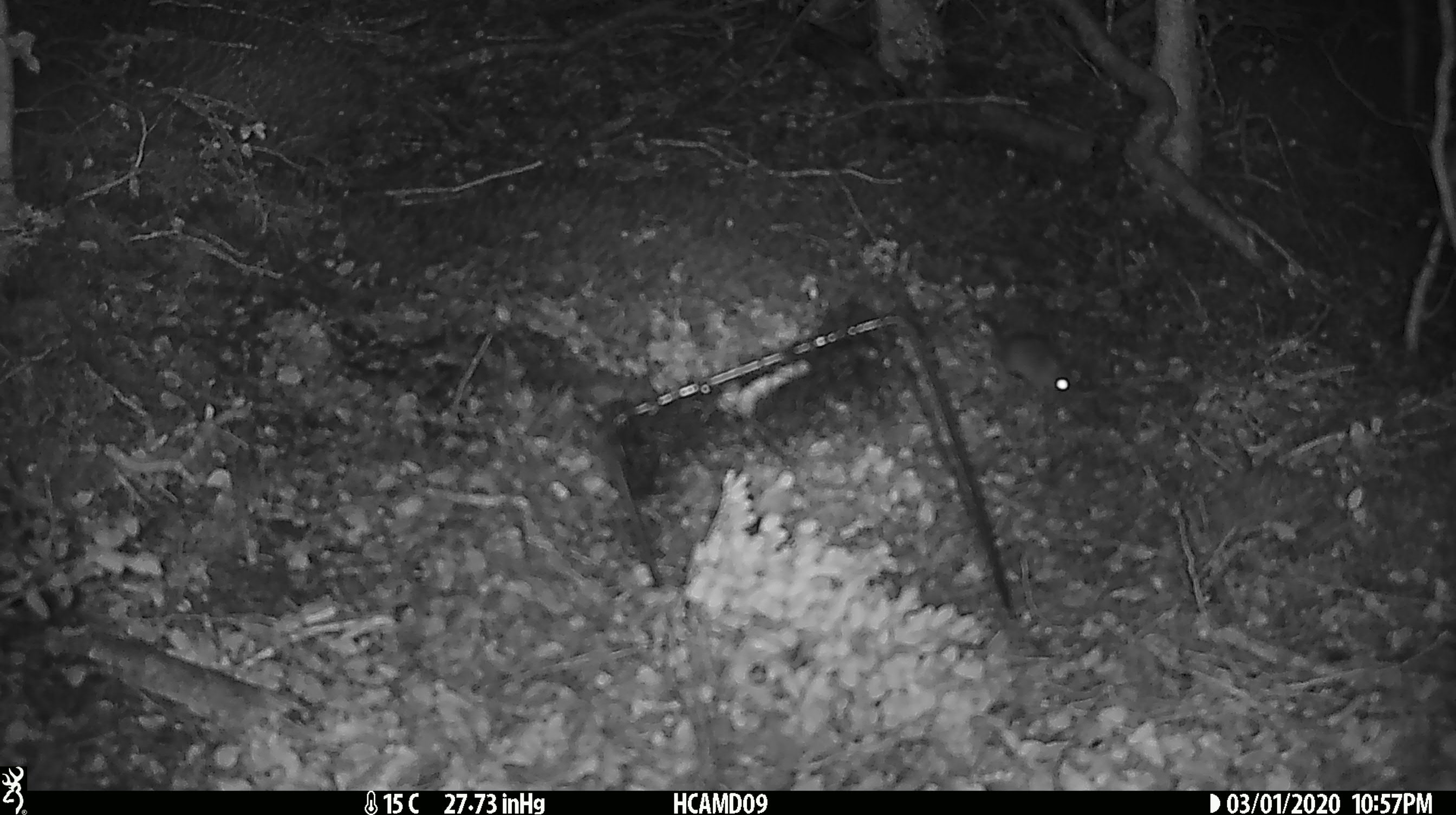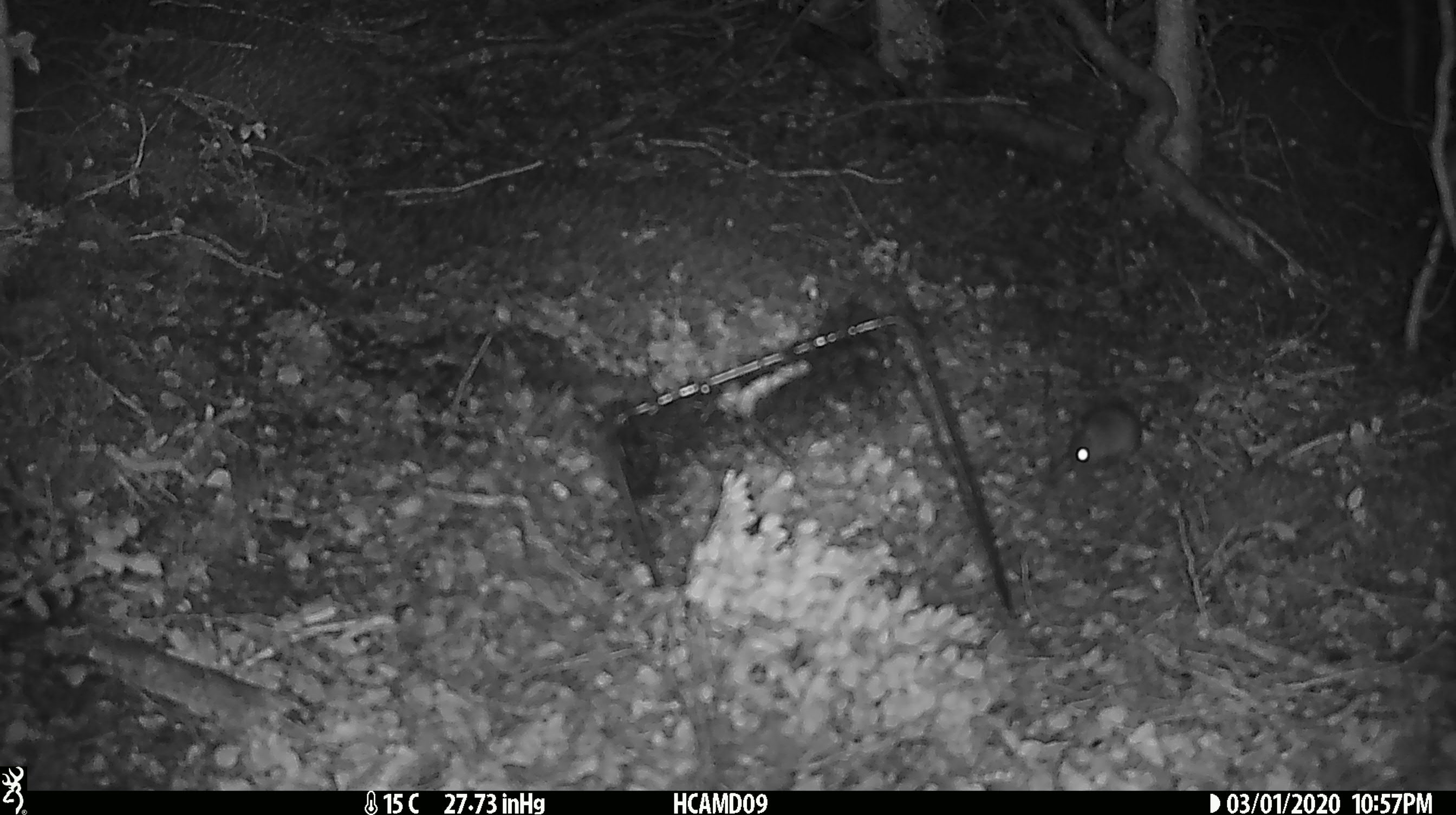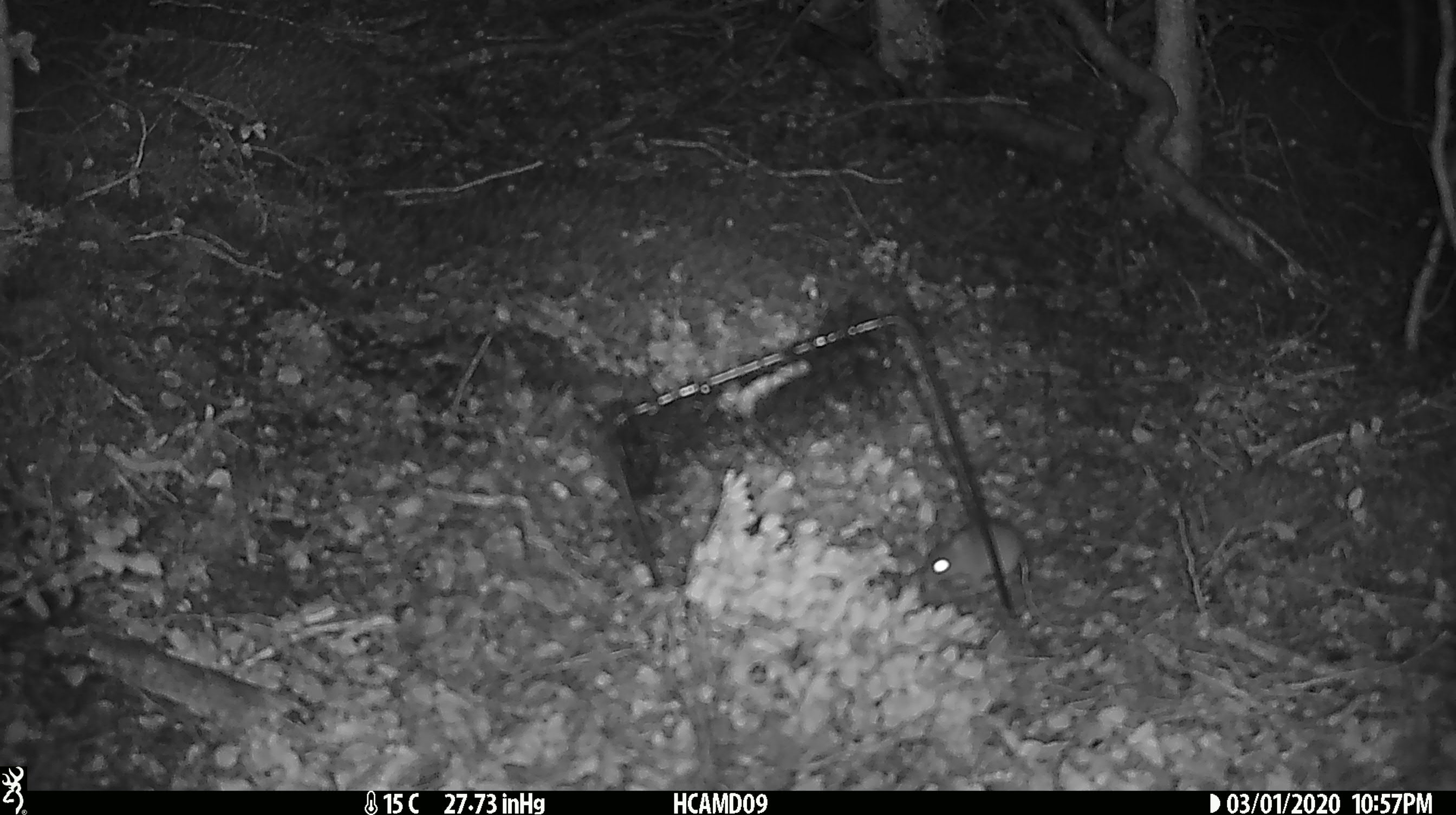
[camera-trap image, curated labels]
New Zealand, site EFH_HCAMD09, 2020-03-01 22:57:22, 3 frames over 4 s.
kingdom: Animalia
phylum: Chordata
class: Mammalia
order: Rodentia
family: Muridae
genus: Mus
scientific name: Mus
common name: mouse